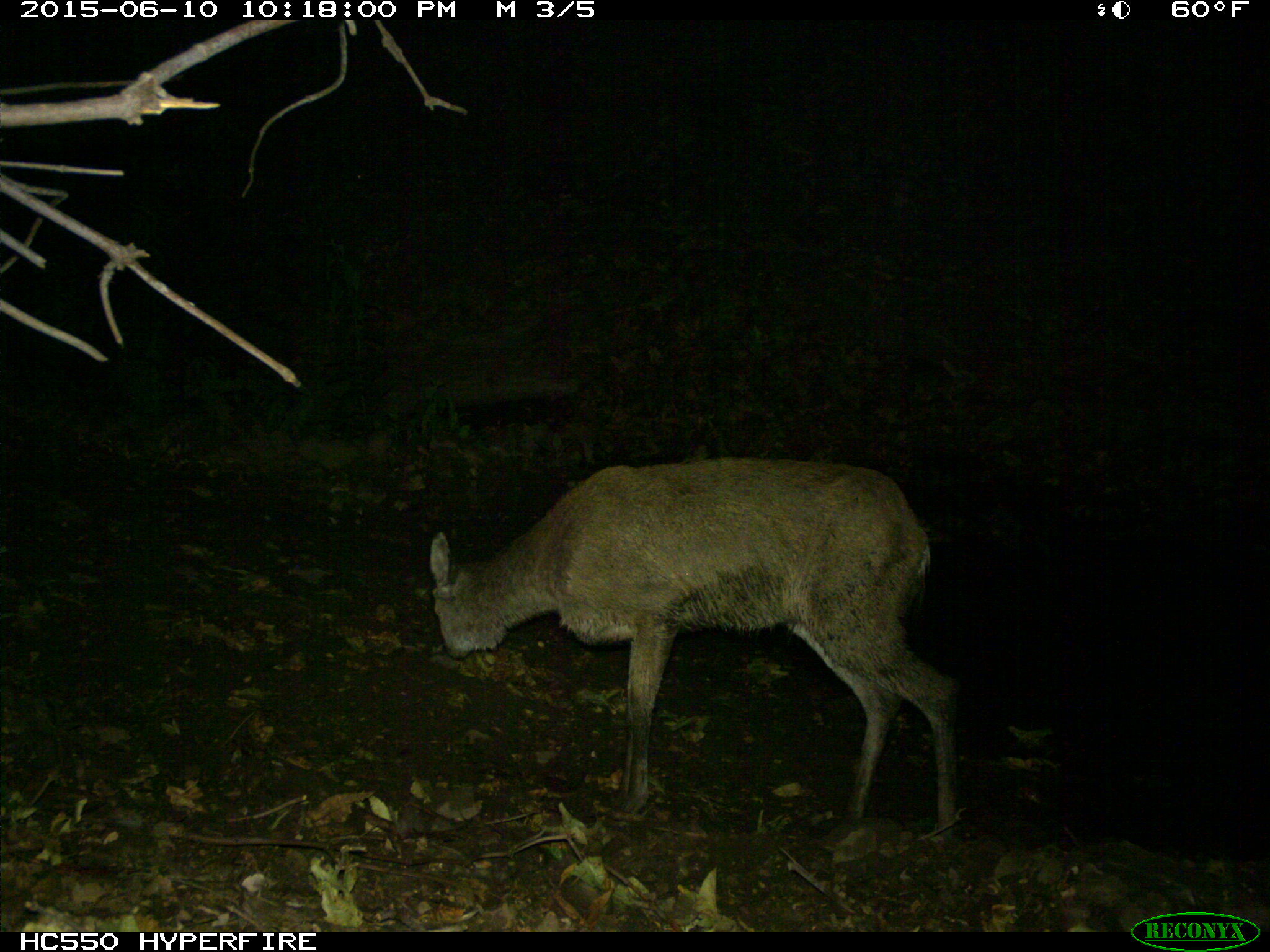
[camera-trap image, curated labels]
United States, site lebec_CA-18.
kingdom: Animalia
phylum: Chordata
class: Mammalia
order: Artiodactyla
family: Cervidae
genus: Odocoileus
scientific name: Odocoileus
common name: deer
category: unidentified deer